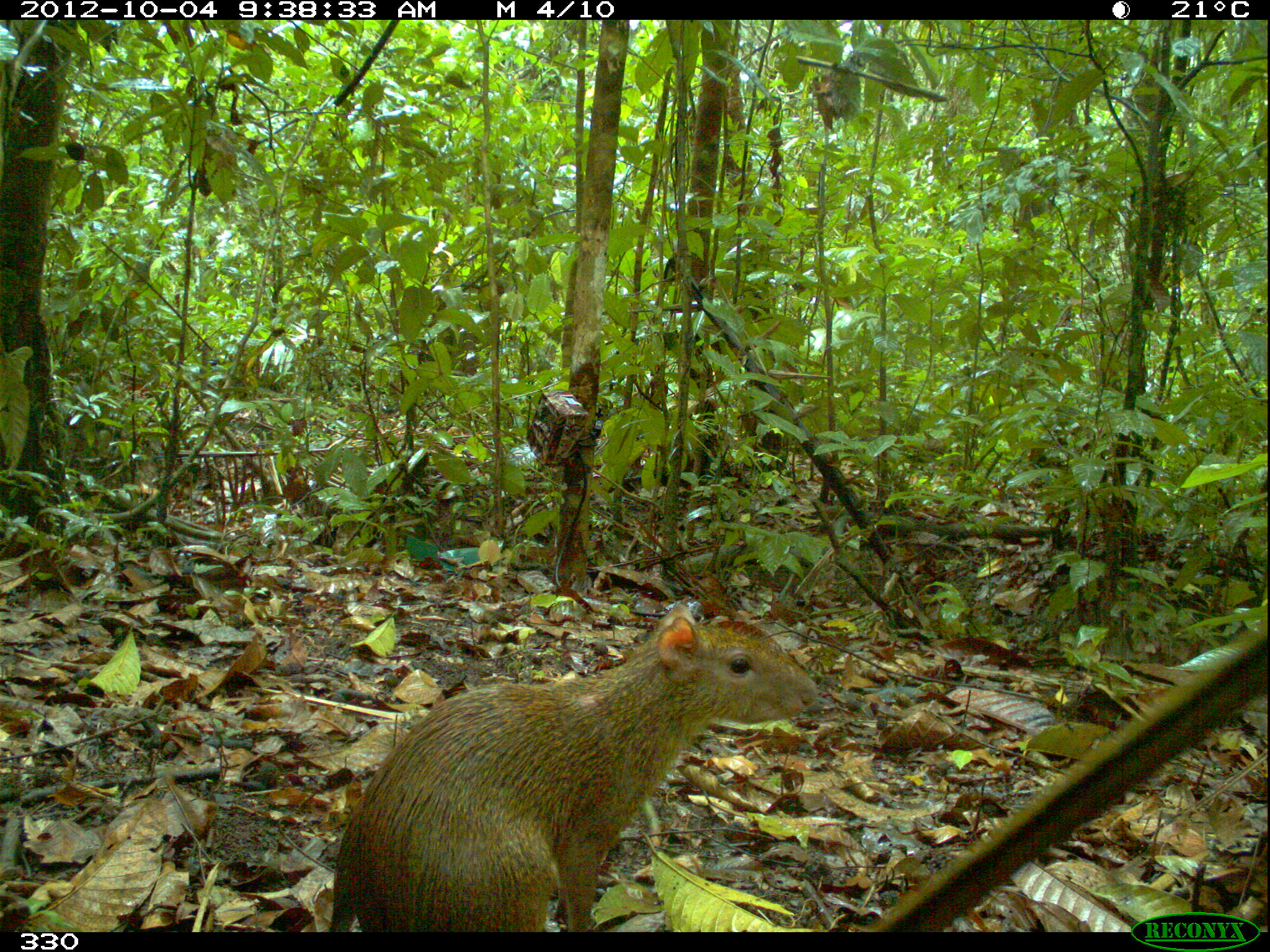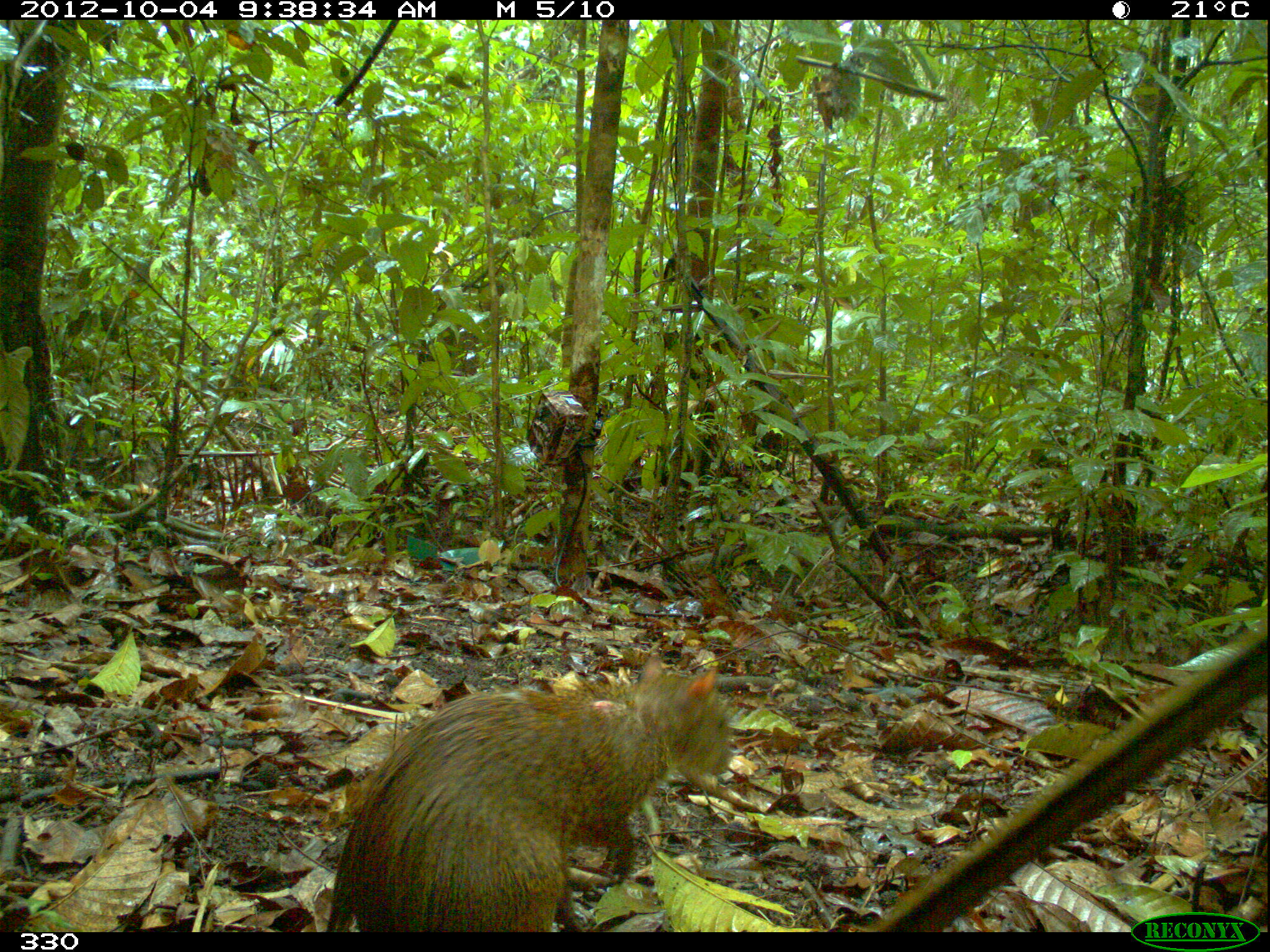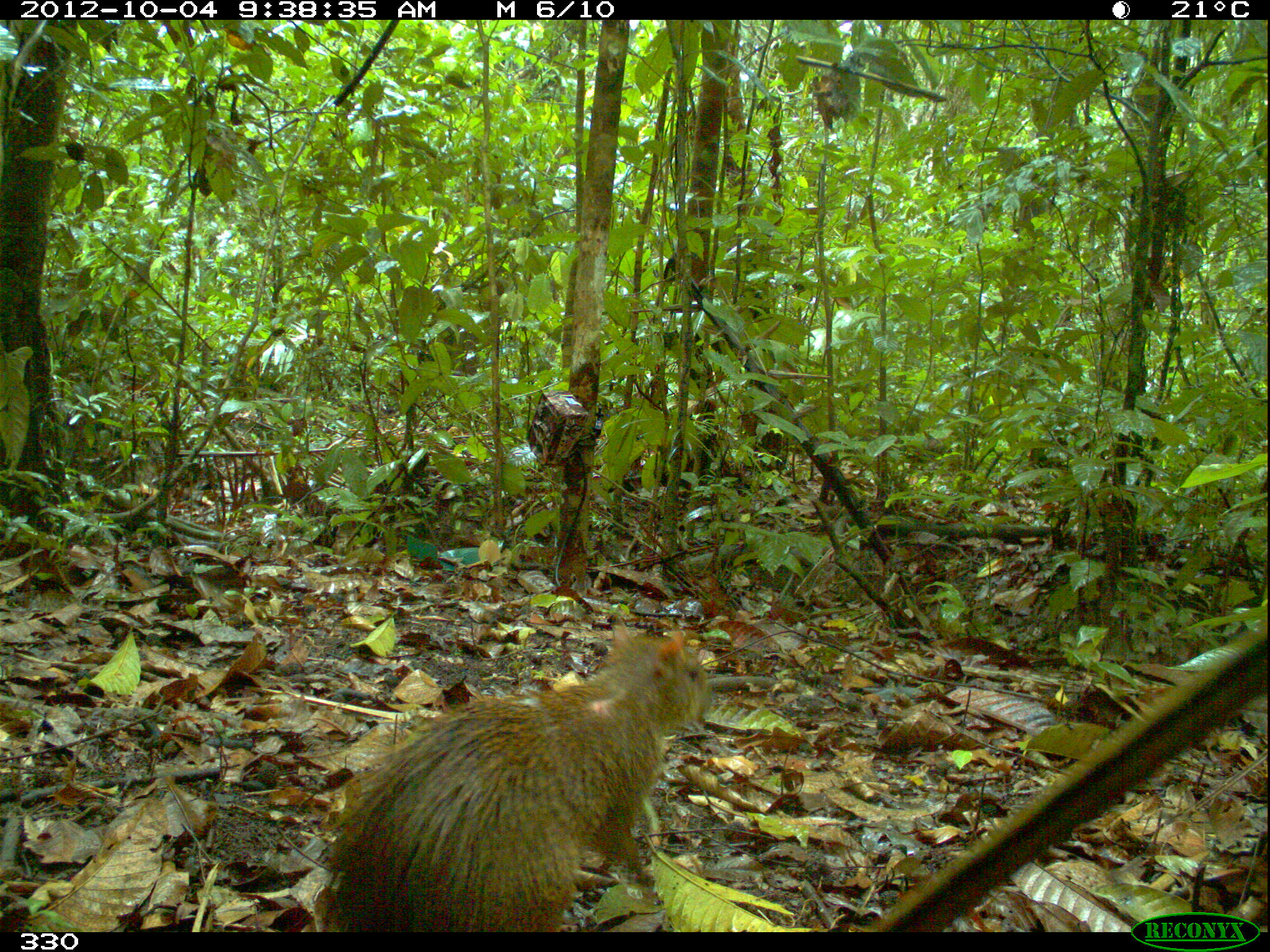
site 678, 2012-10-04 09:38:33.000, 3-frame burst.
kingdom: Animalia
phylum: Chordata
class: Mammalia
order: Rodentia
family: Dasyproctidae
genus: Dasyprocta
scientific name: Dasyprocta punctata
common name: central american agouti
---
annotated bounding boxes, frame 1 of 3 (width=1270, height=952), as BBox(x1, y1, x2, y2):
dasyprocta punctata: BBox(329, 600, 817, 930)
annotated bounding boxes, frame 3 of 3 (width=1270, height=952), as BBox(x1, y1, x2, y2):
dasyprocta punctata: BBox(321, 618, 709, 932)